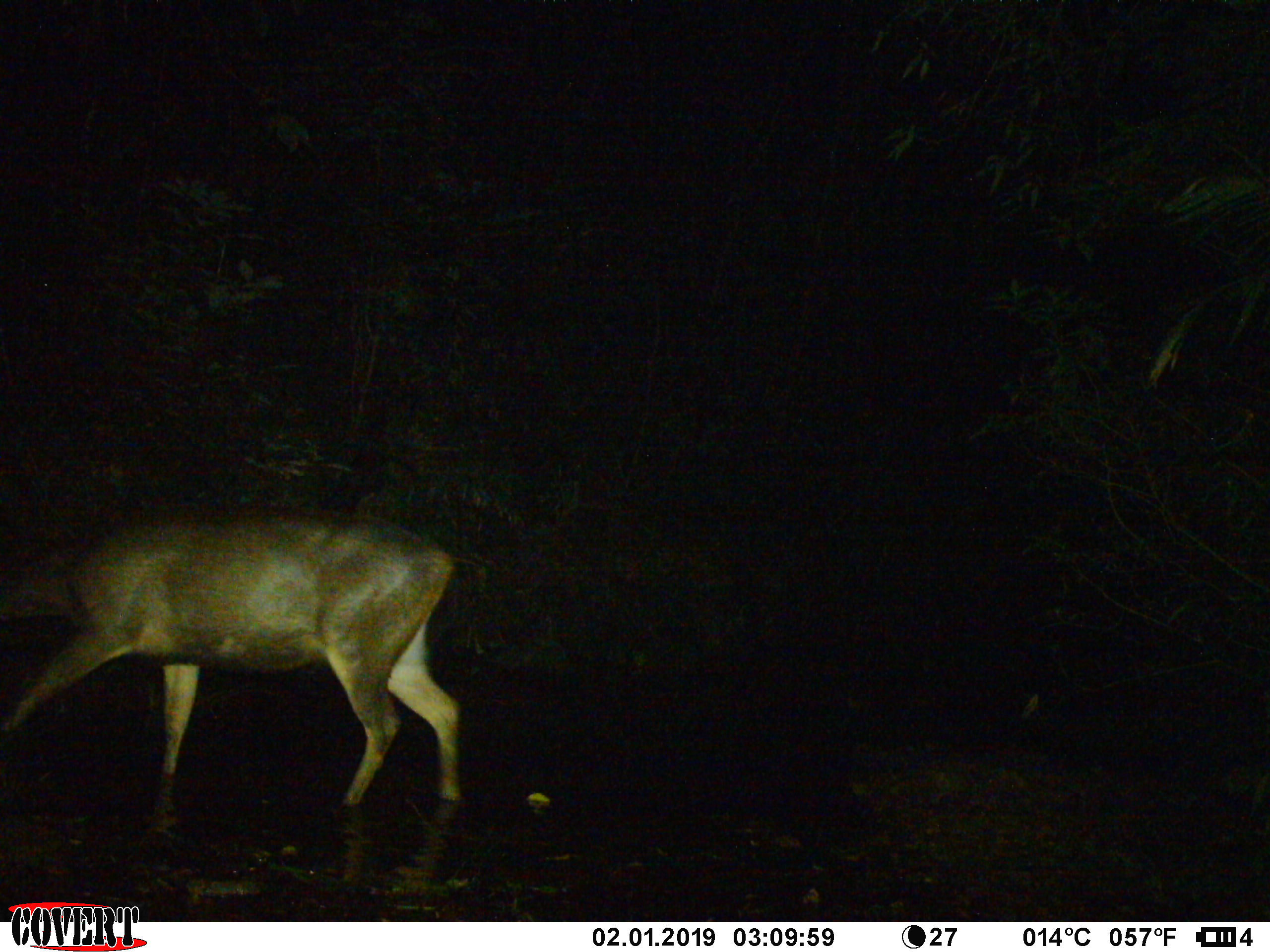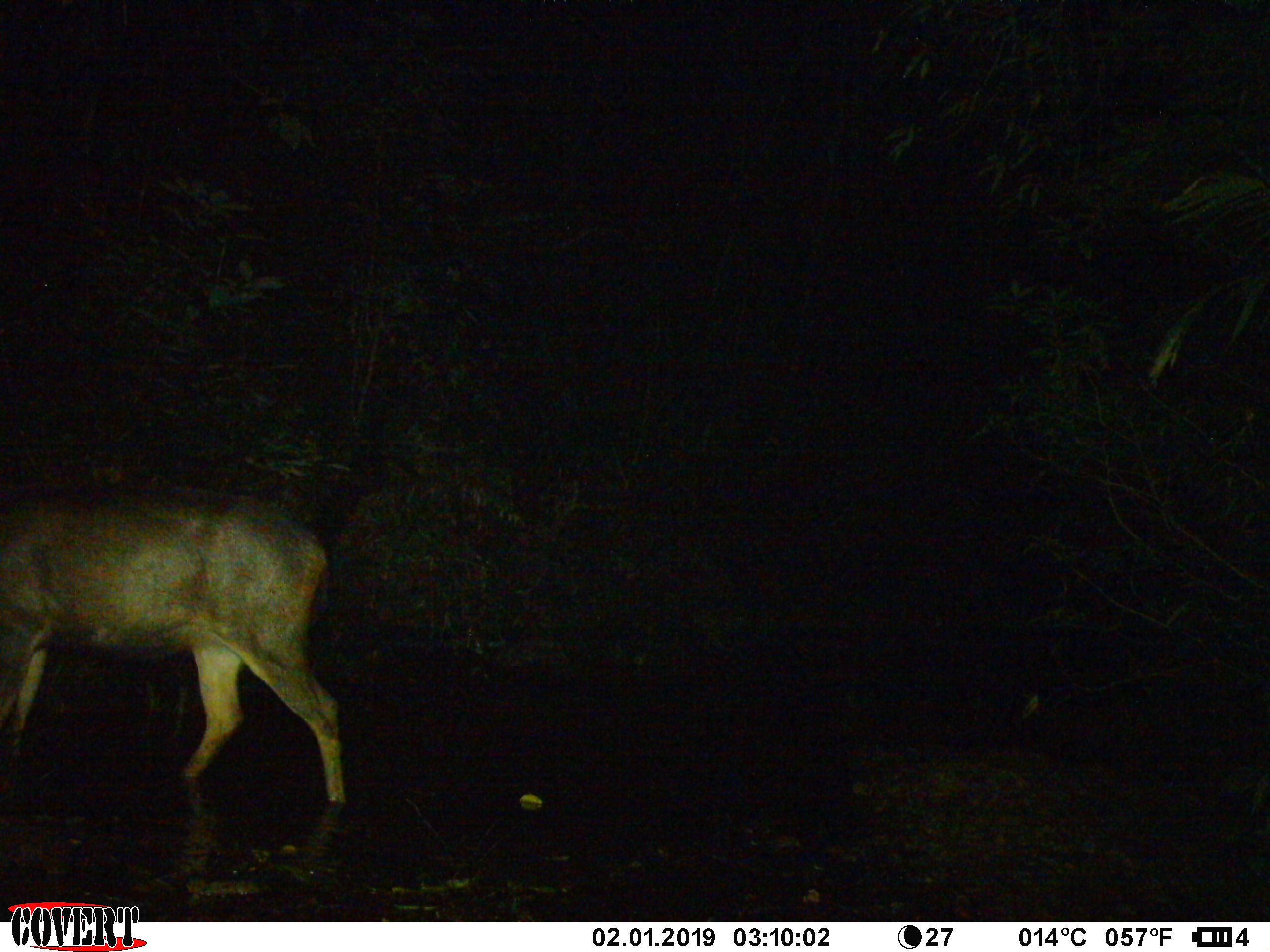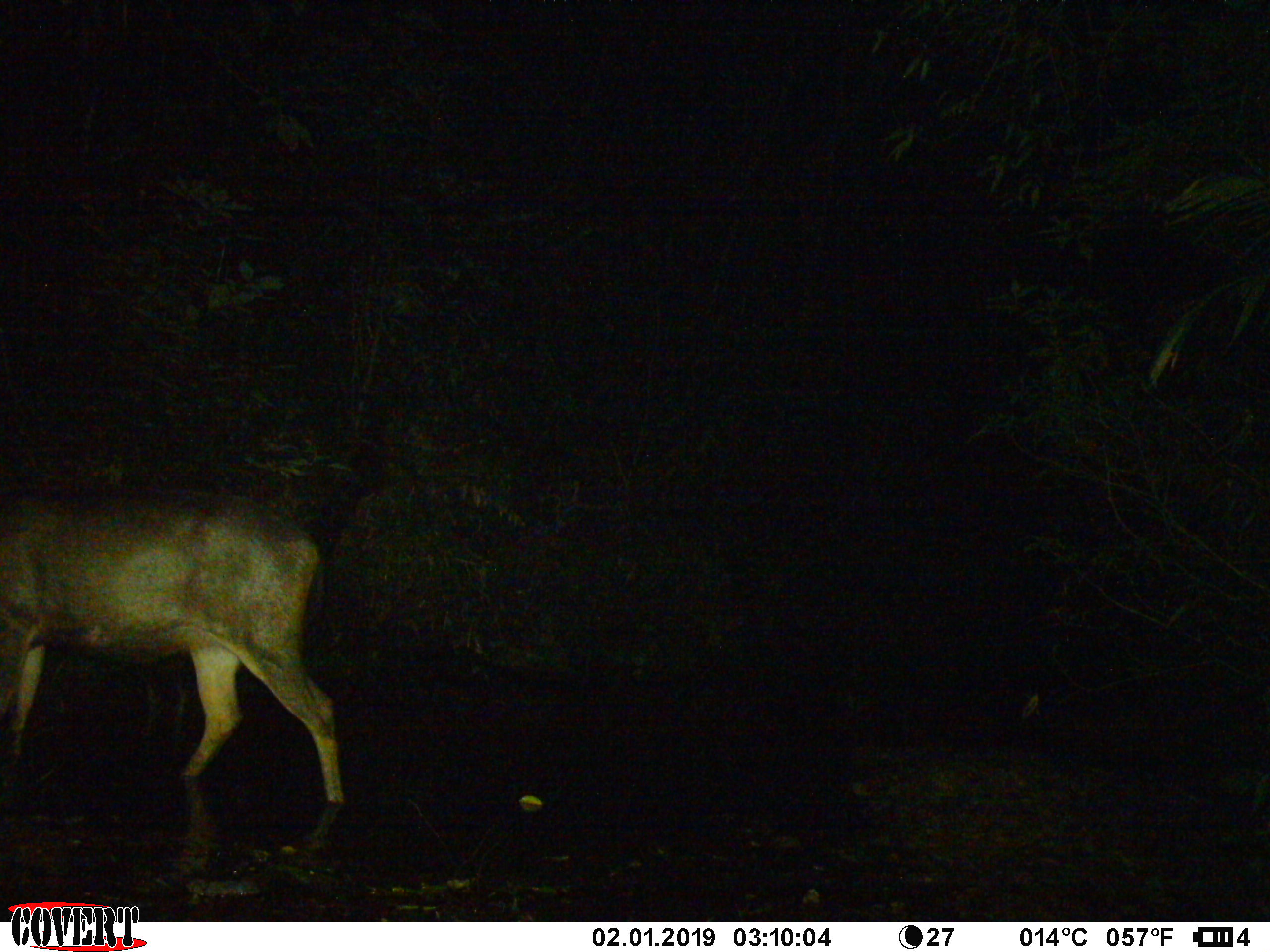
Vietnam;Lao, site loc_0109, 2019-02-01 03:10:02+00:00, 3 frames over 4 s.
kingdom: Animalia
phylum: Chordata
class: Mammalia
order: Artiodactyla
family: Cervidae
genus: Rusa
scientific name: Rusa unicolor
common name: sambar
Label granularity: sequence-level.